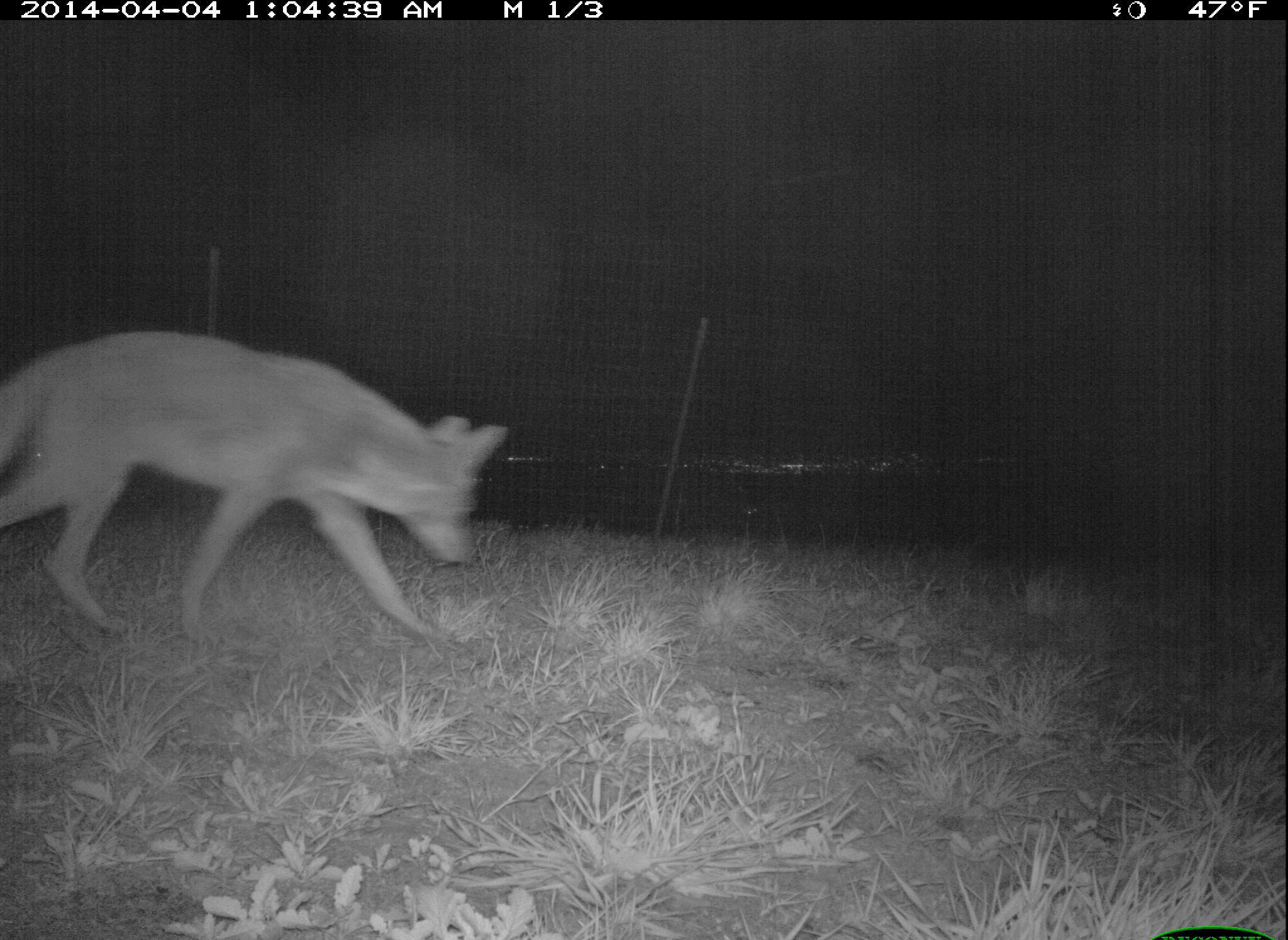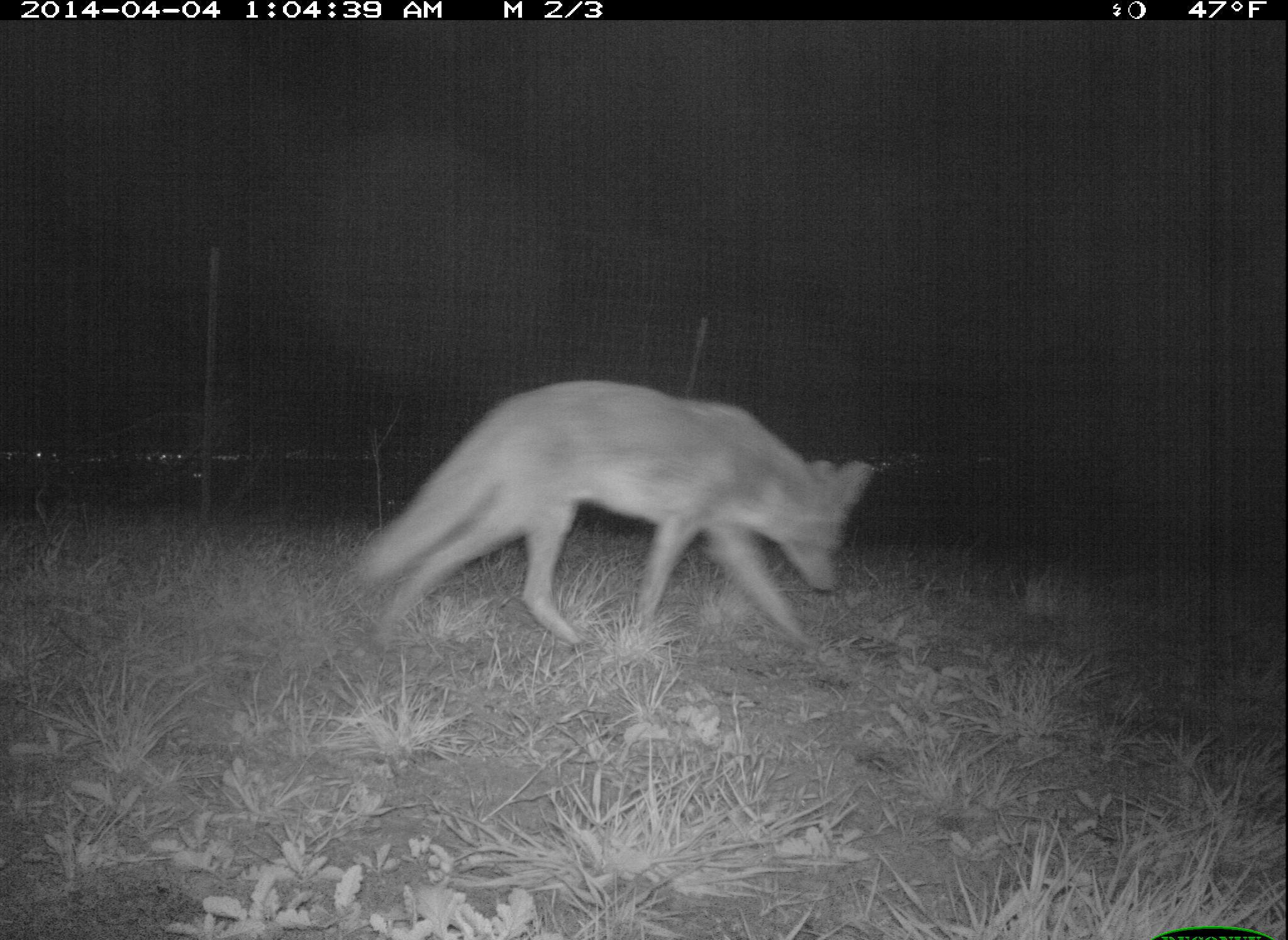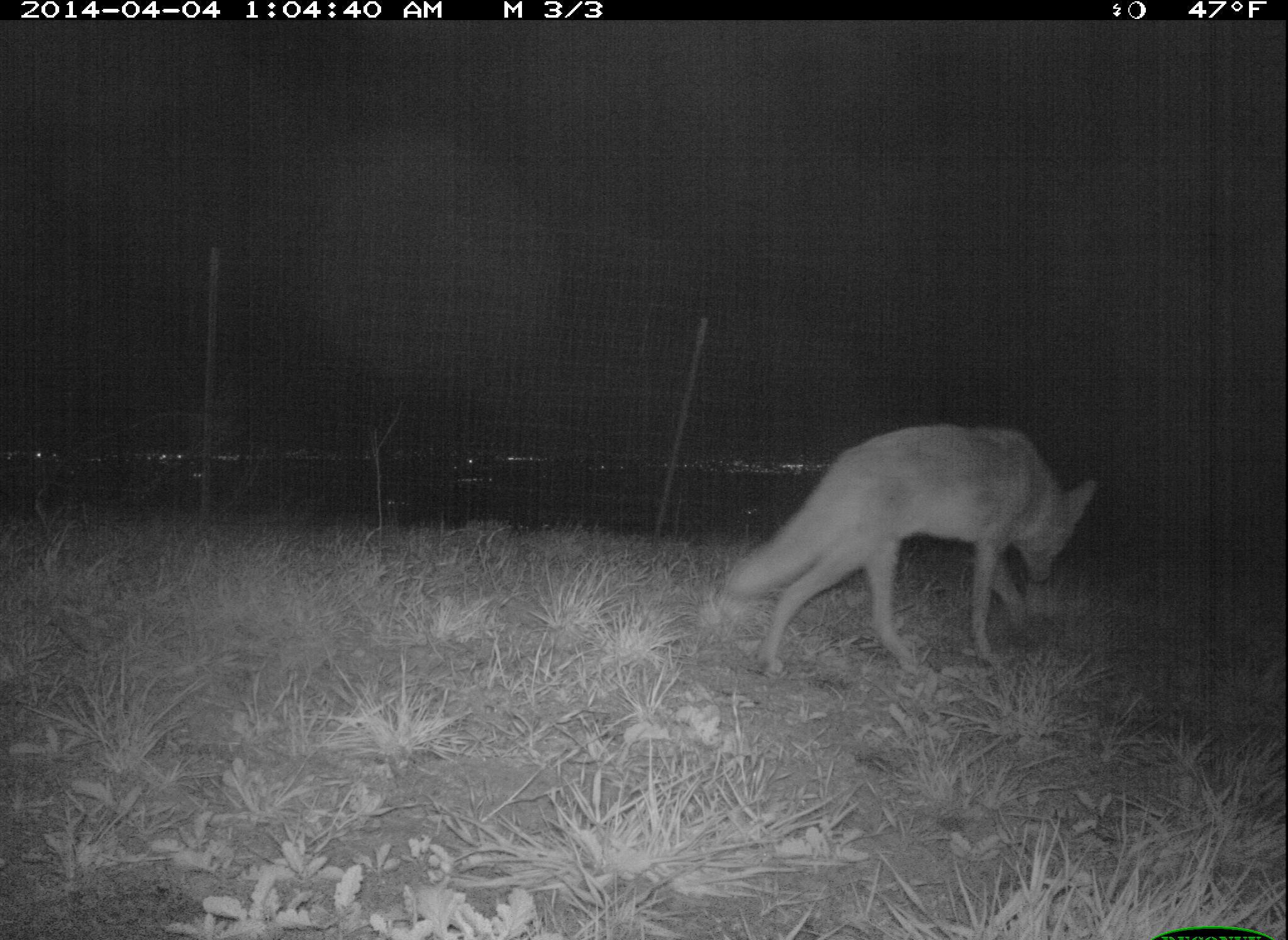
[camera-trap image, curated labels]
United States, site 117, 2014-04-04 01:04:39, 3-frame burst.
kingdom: Animalia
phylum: Chordata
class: Mammalia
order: Carnivora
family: Canidae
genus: Canis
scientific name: Canis latrans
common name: coyote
Coyote (Canis latrans).